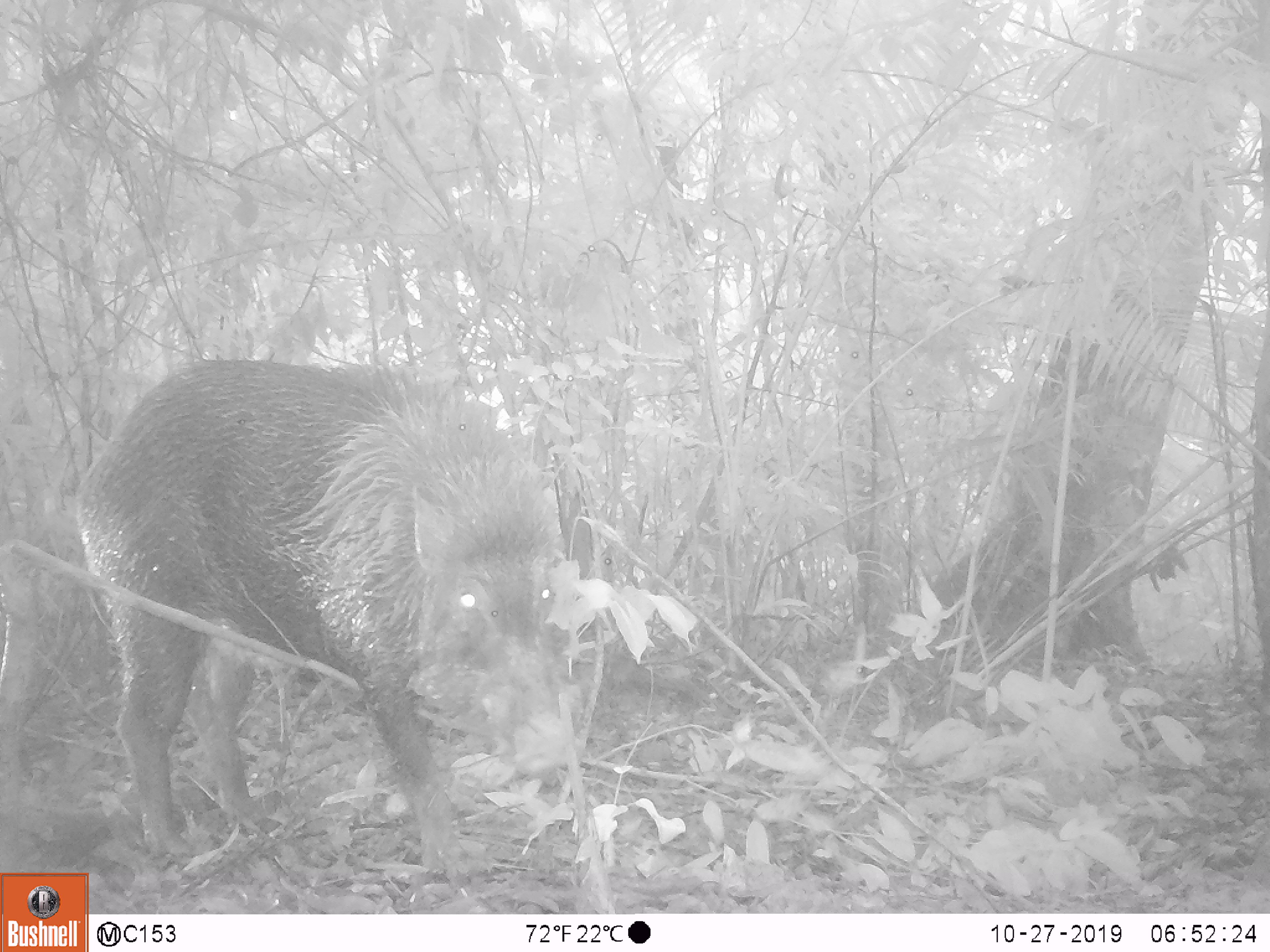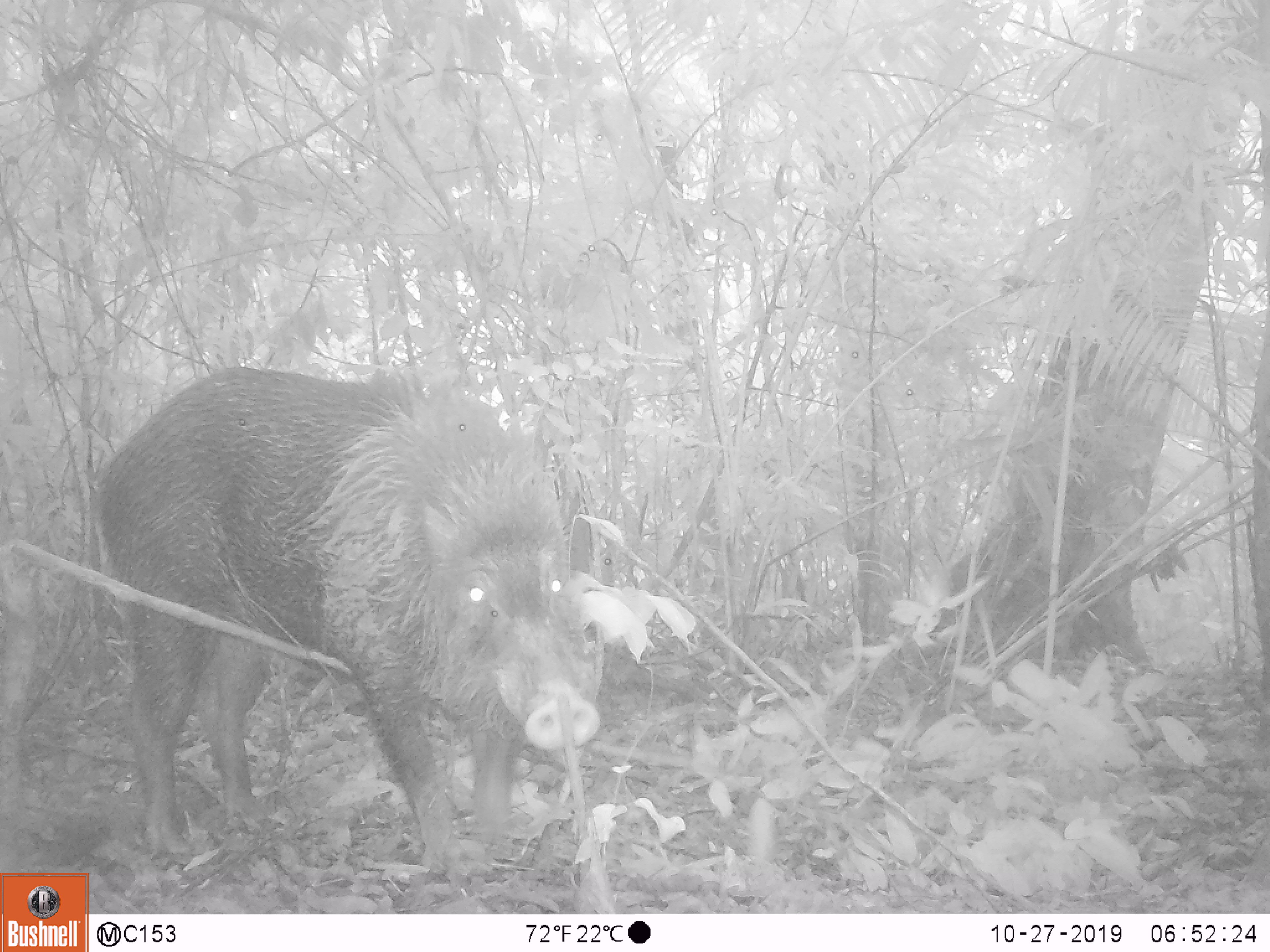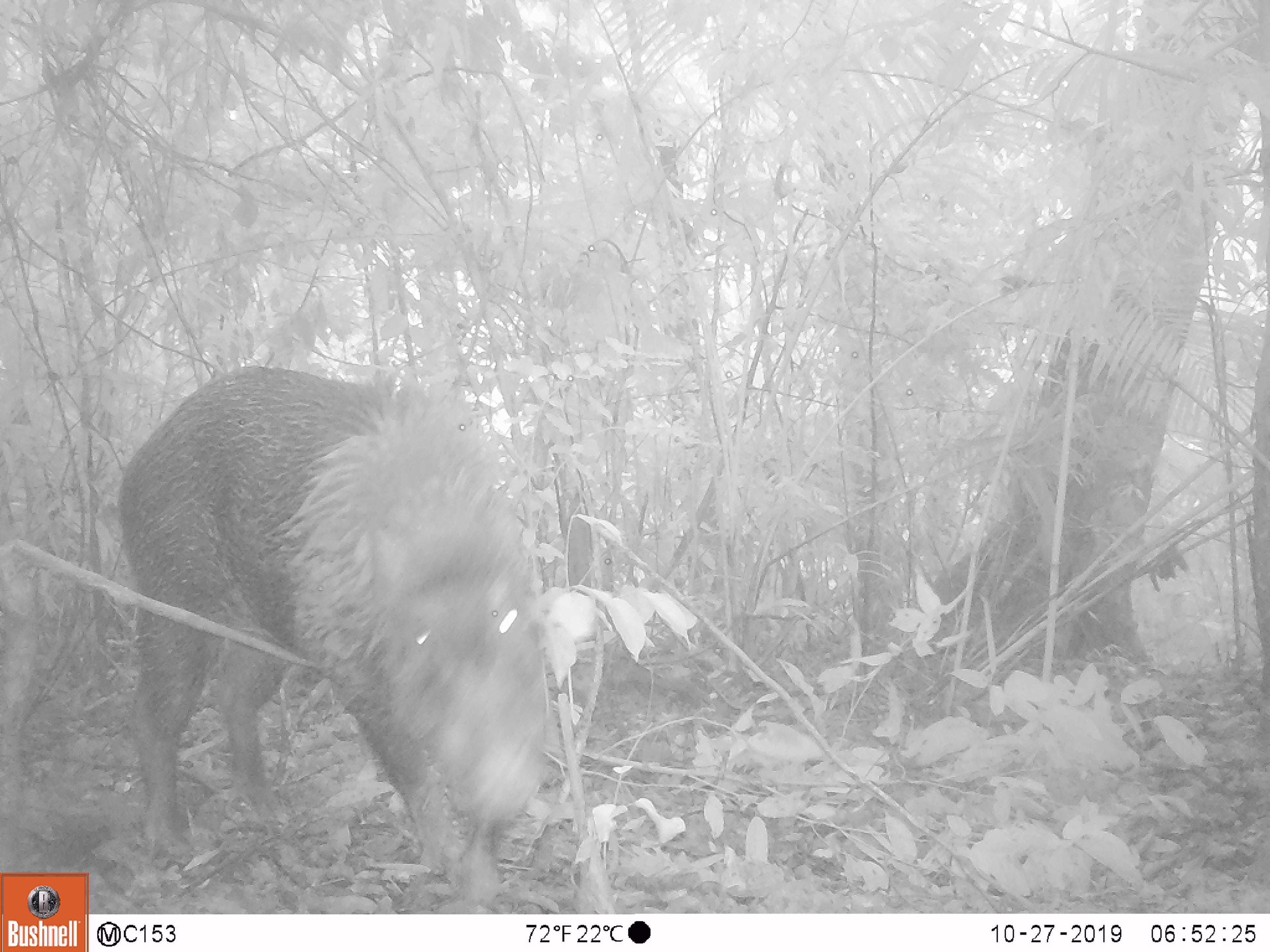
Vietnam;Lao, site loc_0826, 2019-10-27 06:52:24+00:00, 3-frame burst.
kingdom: Animalia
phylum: Chordata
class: Mammalia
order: Artiodactyla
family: Suidae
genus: Sus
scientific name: Sus scrofa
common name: eurasian wild pig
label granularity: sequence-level